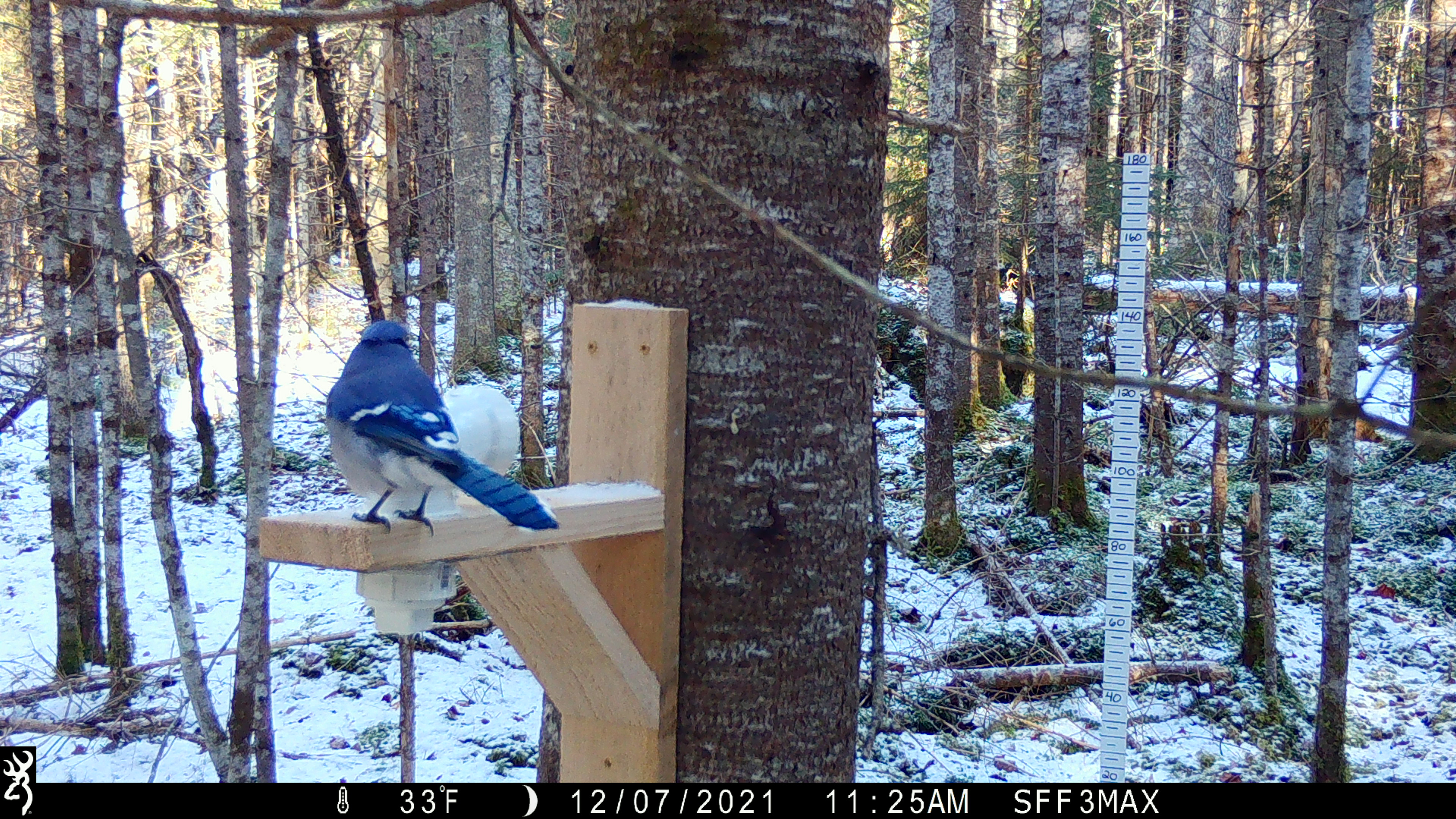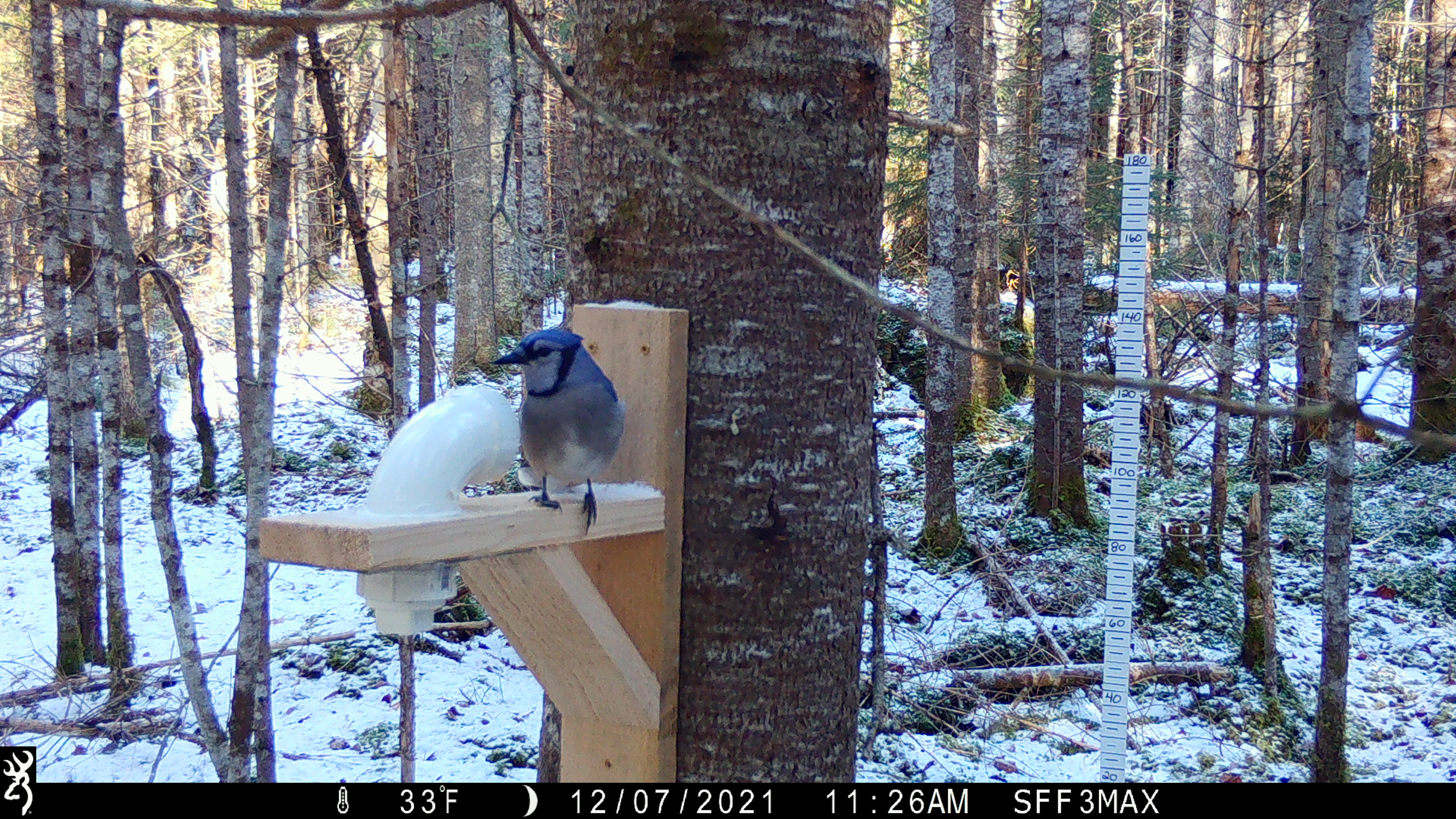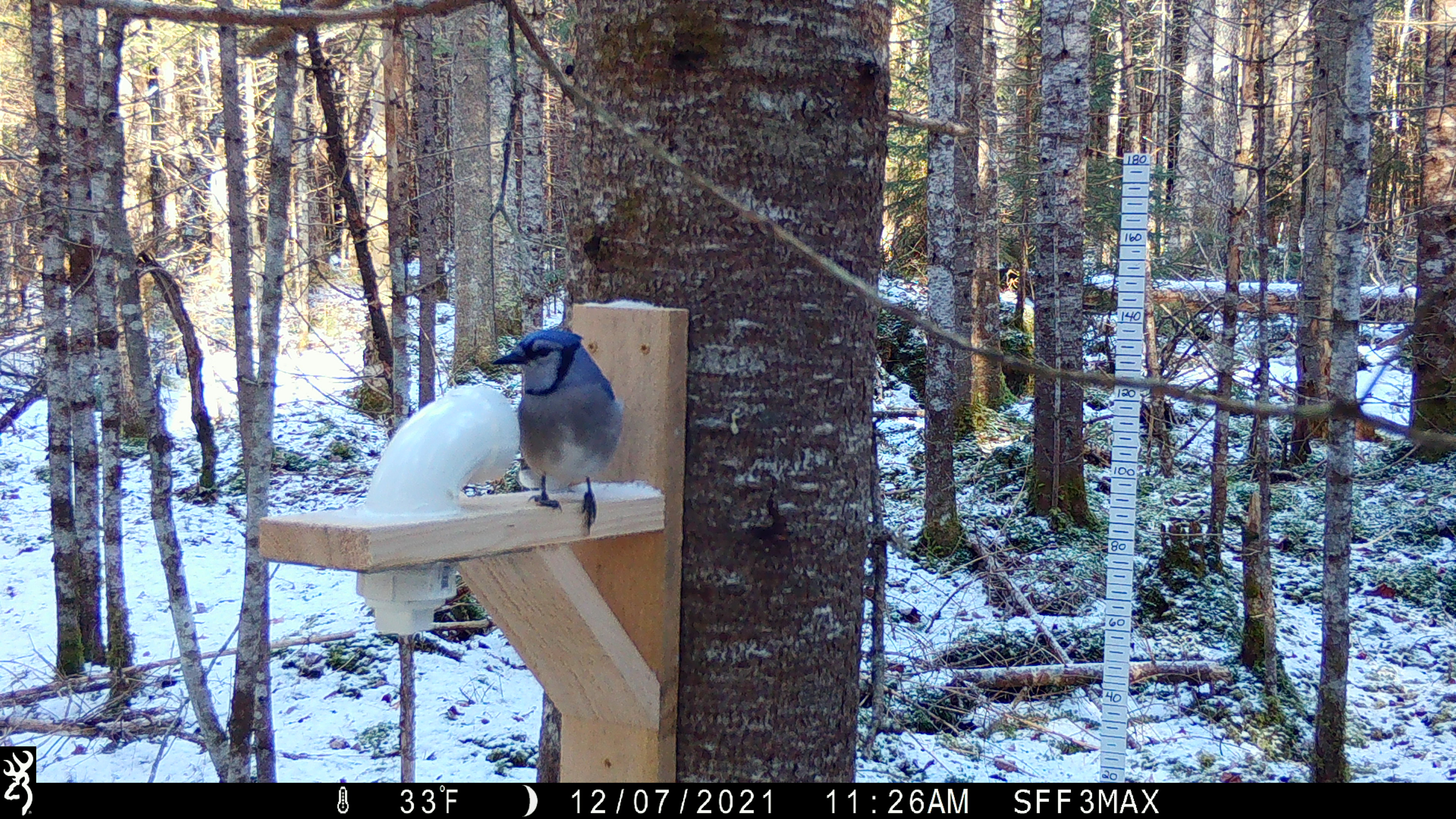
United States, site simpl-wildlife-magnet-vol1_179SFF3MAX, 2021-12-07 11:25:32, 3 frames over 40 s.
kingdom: Animalia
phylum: Chordata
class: Aves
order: Passeriformes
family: Corvidae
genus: Cyanocitta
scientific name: Cyanocitta cristata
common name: blue jay